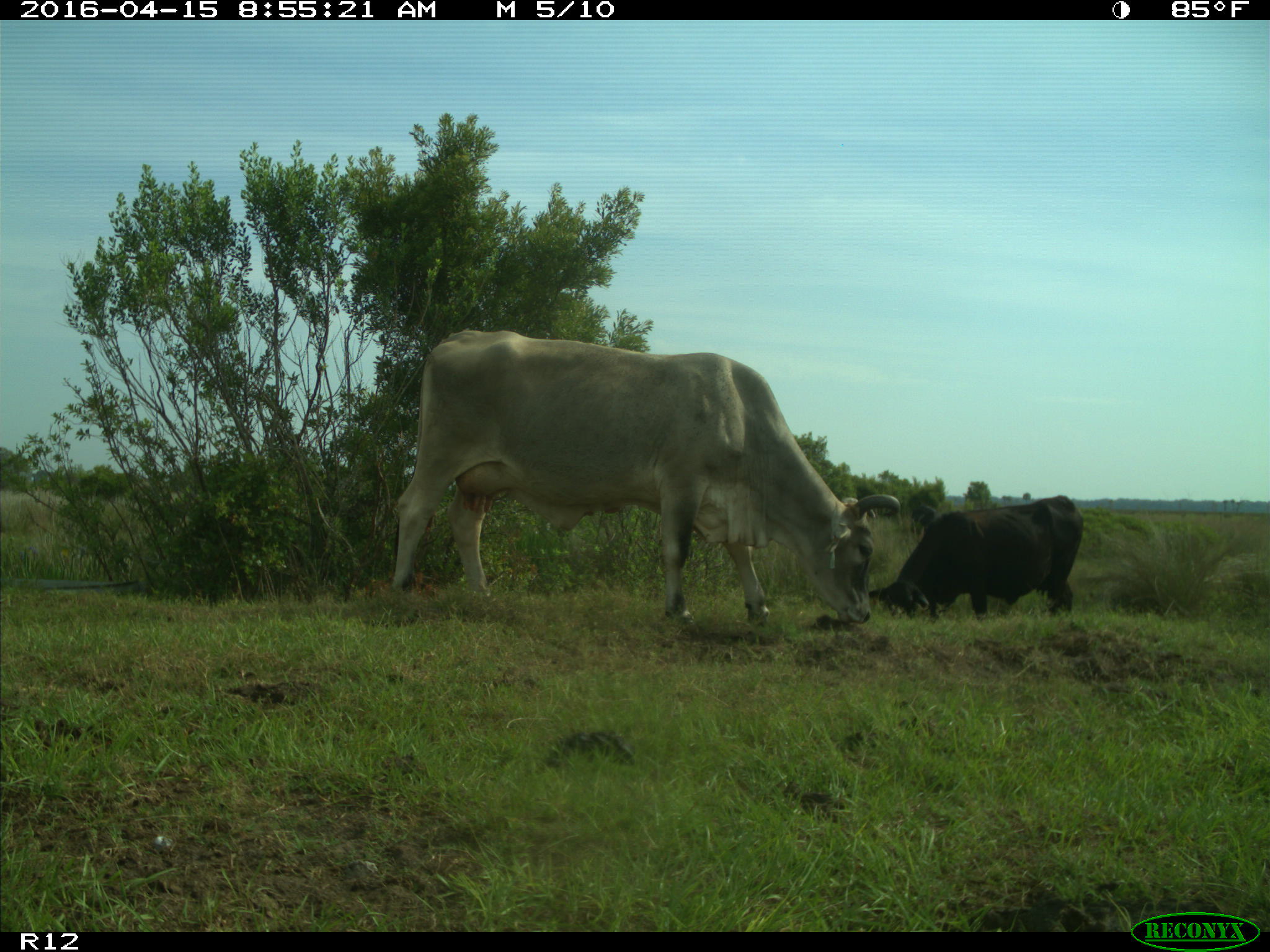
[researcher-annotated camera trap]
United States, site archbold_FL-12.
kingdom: Animalia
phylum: Chordata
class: Mammalia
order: Artiodactyla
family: Bovidae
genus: Bos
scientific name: Bos taurus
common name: domestic cow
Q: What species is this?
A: Bos taurus (domestic cow).